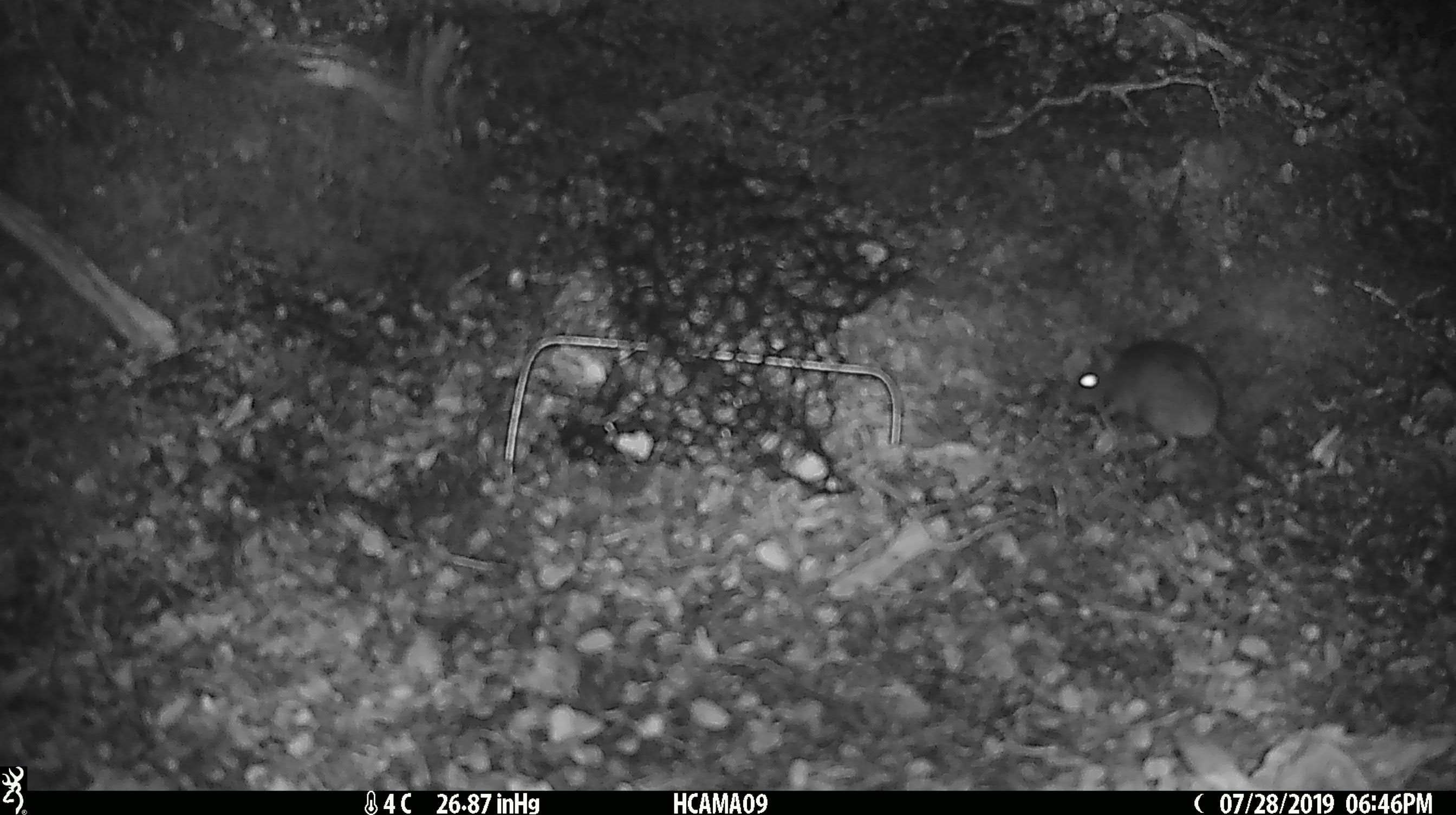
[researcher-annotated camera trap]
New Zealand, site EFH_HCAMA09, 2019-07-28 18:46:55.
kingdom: Animalia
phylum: Chordata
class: Mammalia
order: Rodentia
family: Muridae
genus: Mus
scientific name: Mus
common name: mouse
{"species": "mouse (Mus)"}